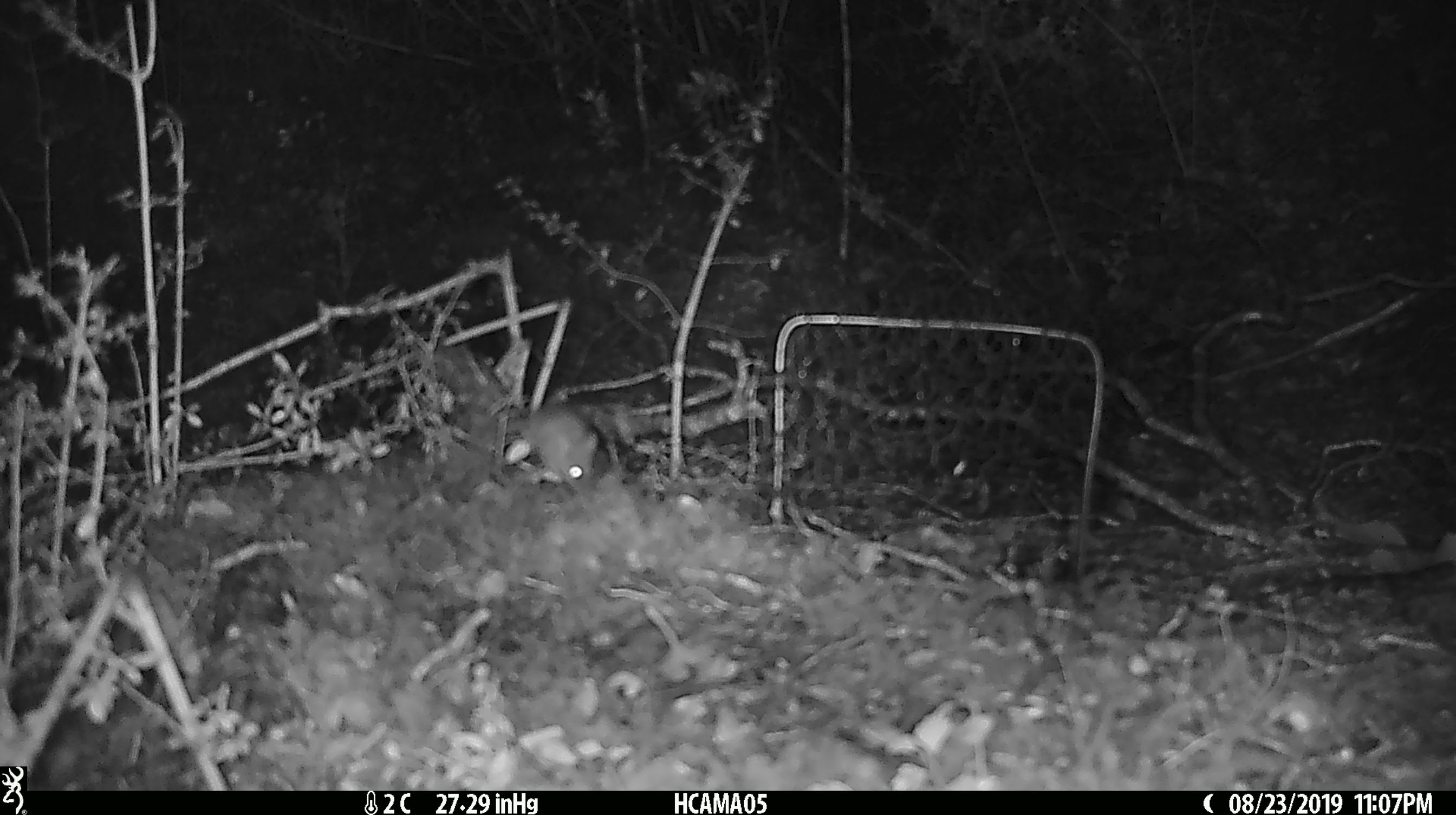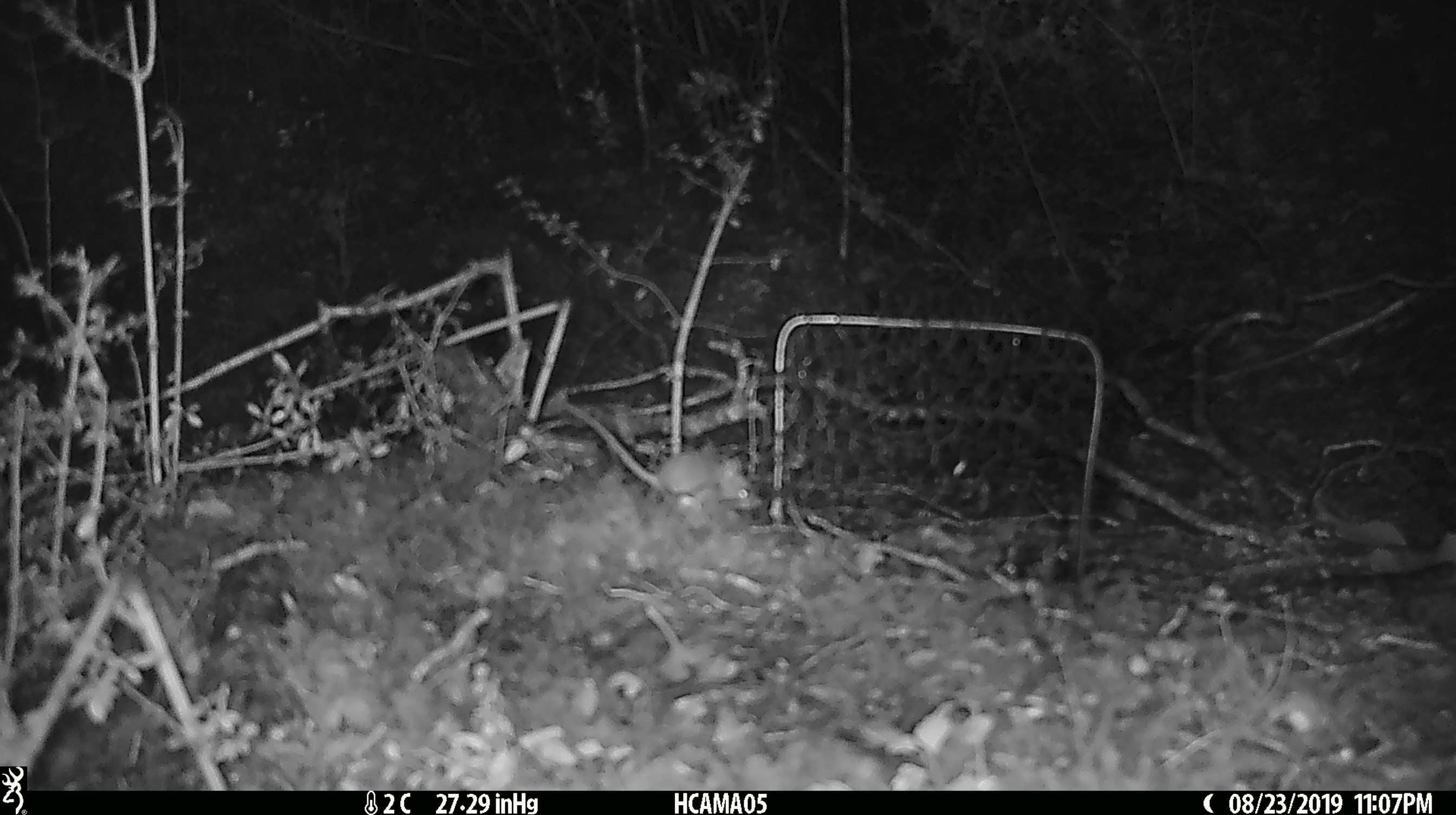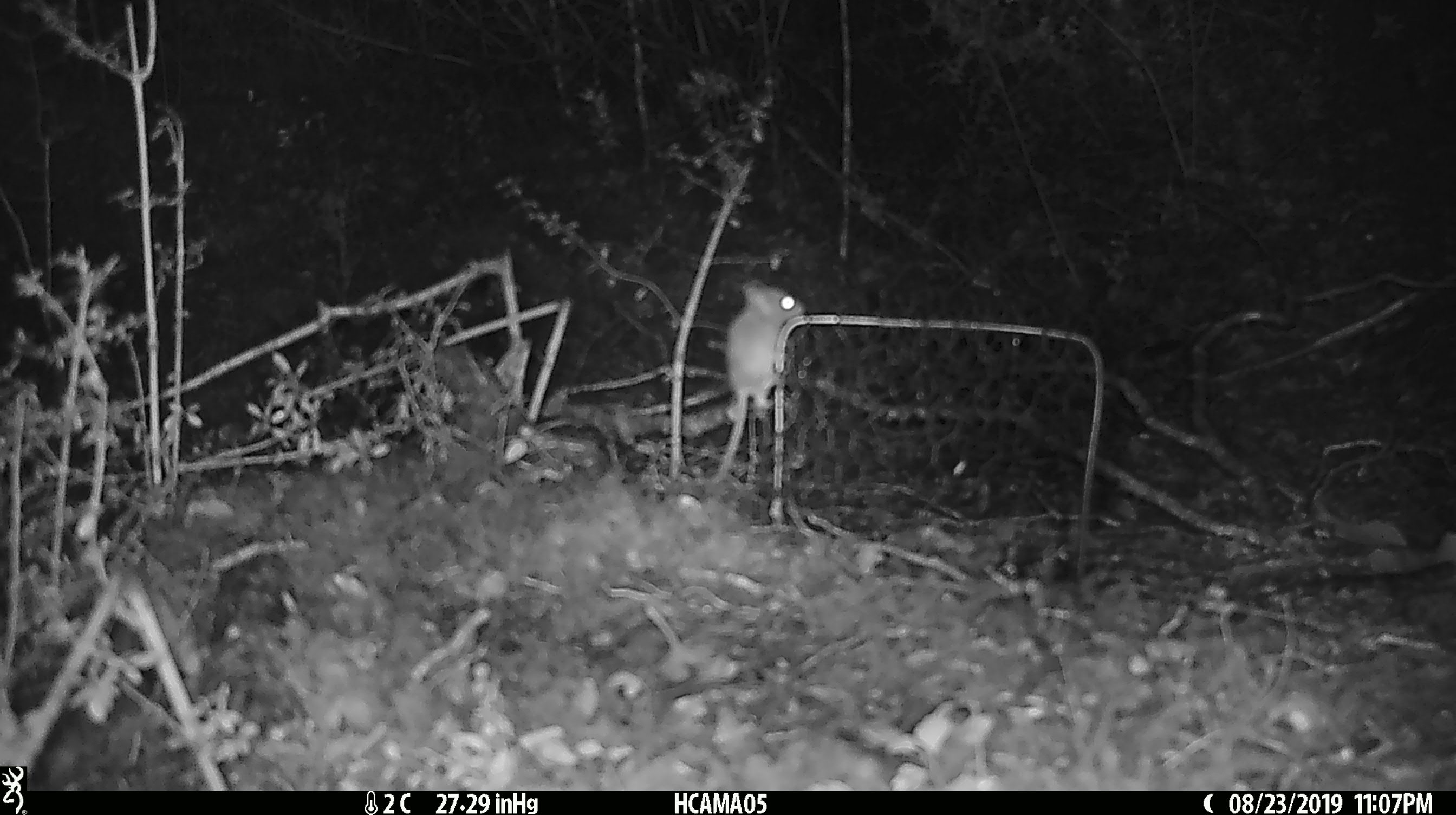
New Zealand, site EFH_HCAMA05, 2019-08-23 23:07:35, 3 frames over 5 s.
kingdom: Animalia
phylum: Chordata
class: Mammalia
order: Rodentia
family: Muridae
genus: Mus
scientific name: Mus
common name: mouse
Mouse (Mus).